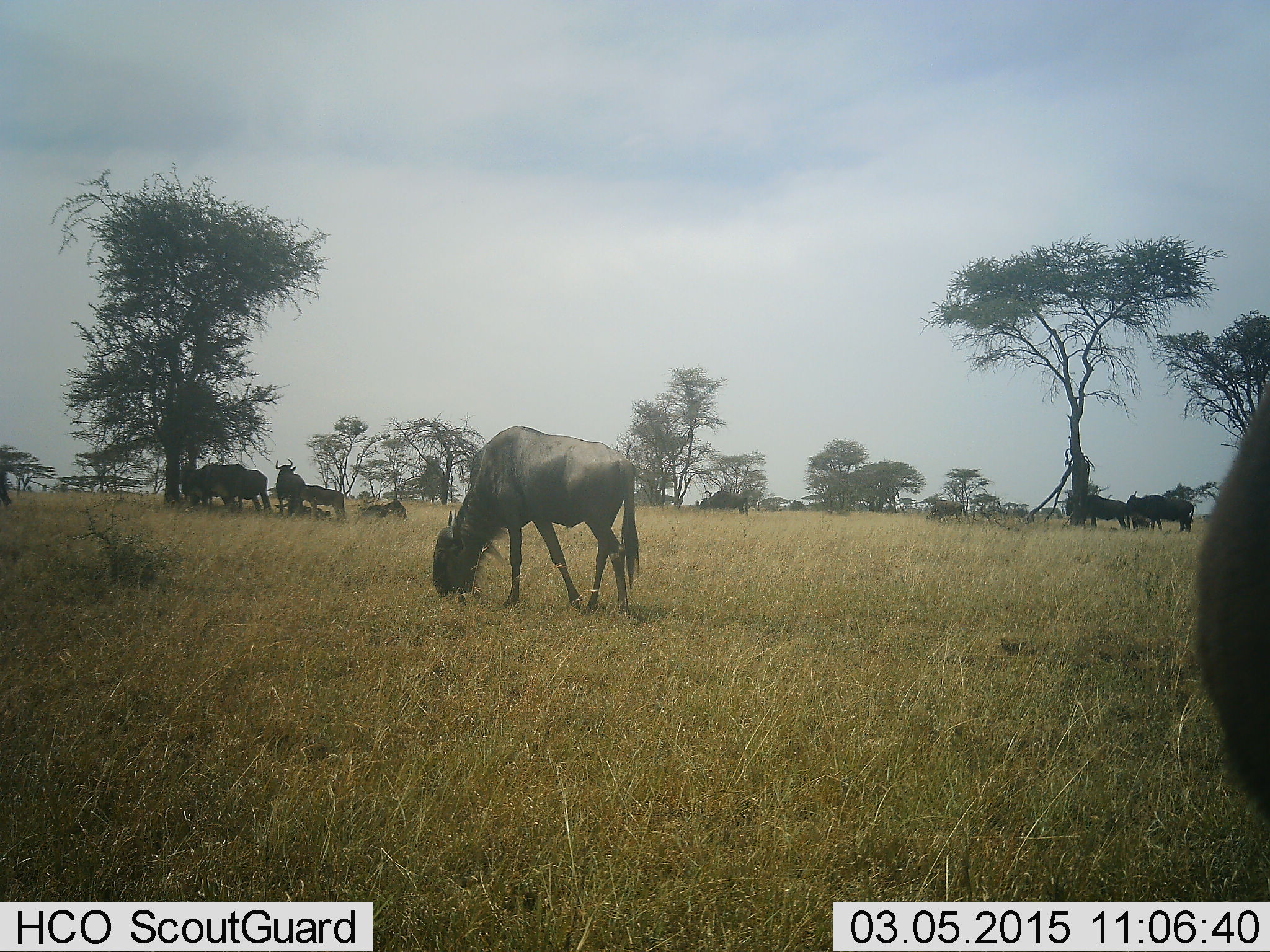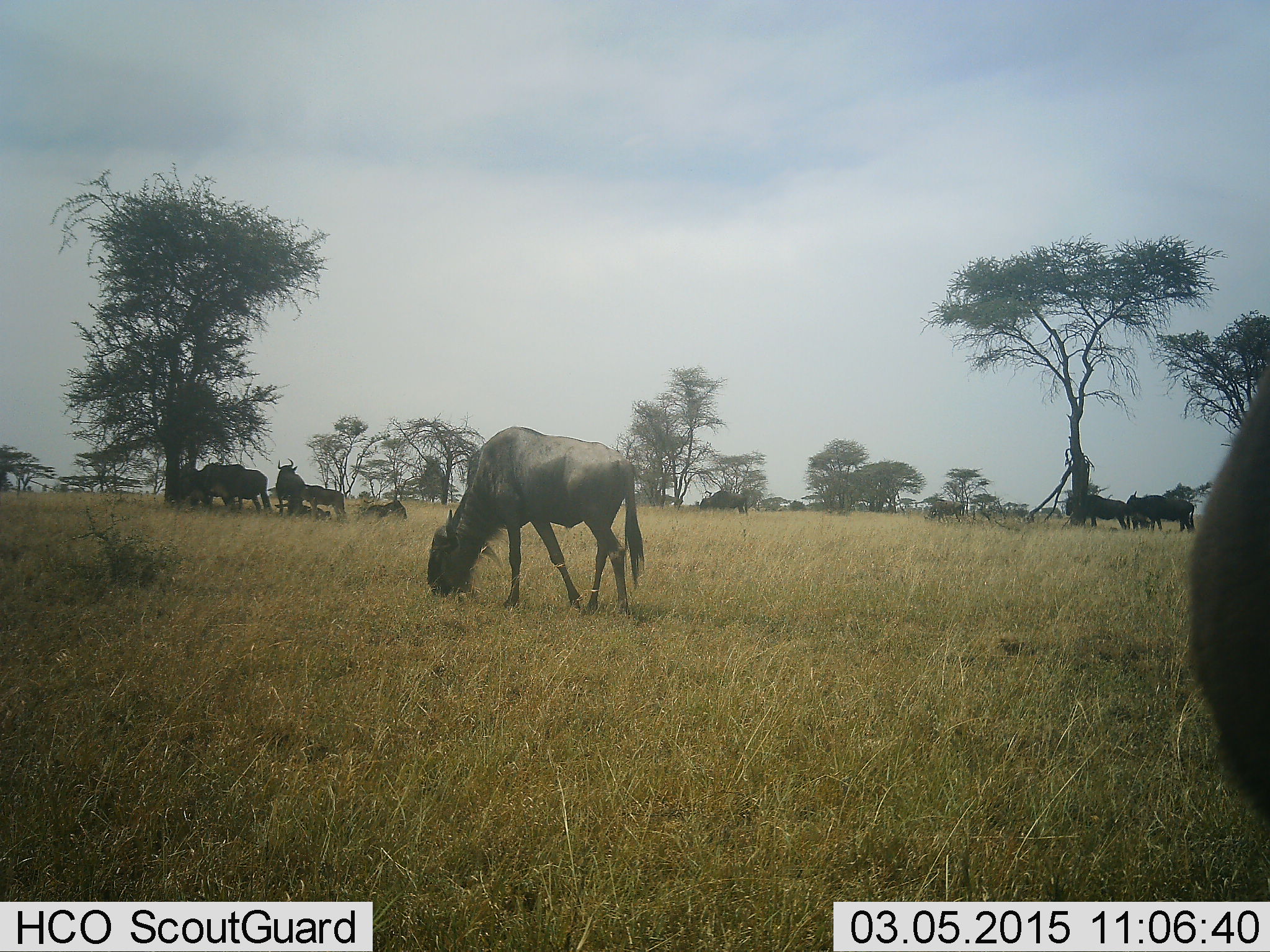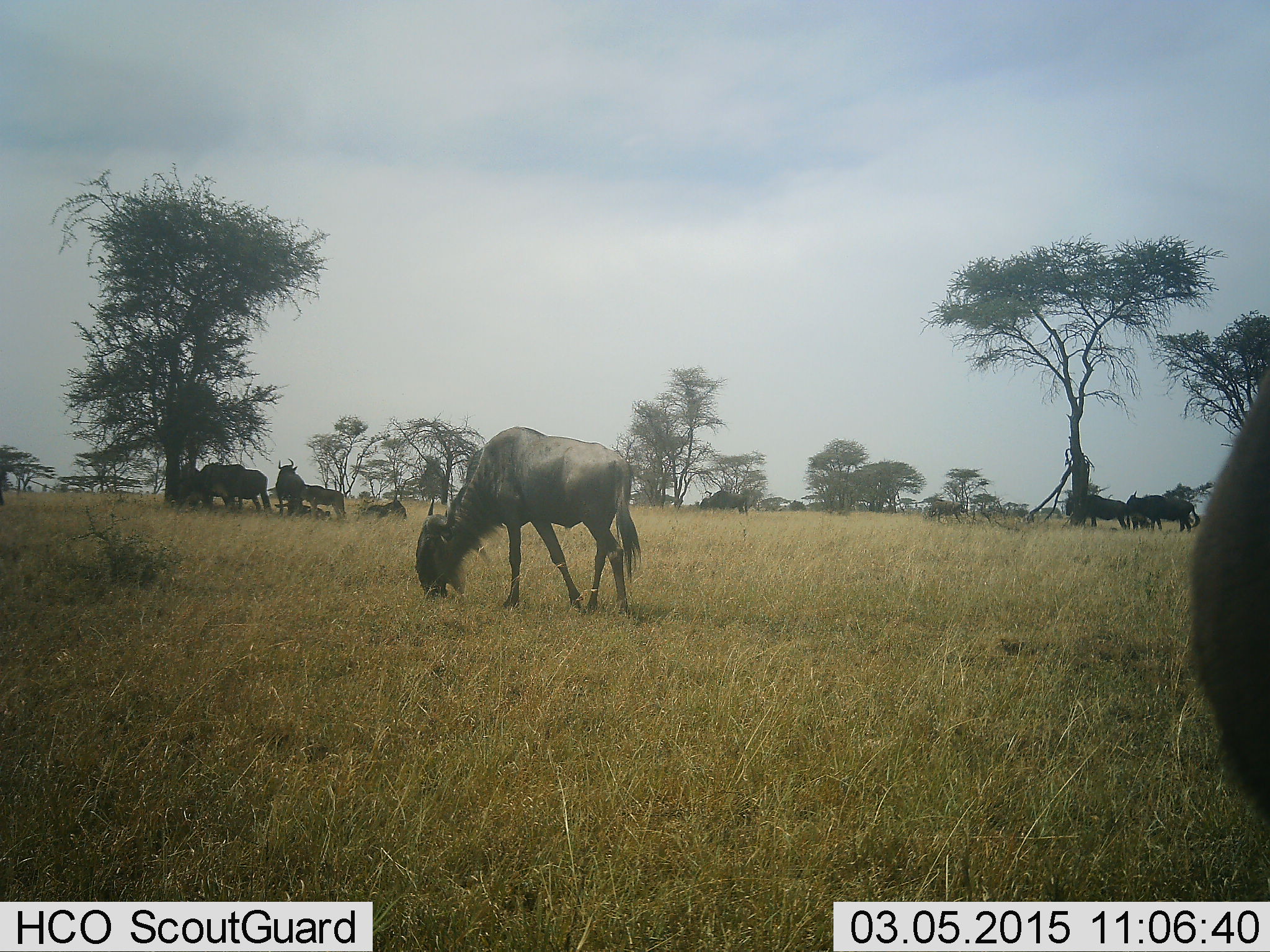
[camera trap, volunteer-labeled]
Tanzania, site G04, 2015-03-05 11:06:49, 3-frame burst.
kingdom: Animalia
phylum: Chordata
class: Mammalia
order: Artiodactyla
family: Bovidae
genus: Connochaetes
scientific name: Connochaetes taurinus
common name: blue wildebeest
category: wildebeest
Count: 10.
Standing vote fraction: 60%.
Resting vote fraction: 40%.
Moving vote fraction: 20%.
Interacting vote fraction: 10%.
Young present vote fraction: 10%.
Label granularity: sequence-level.